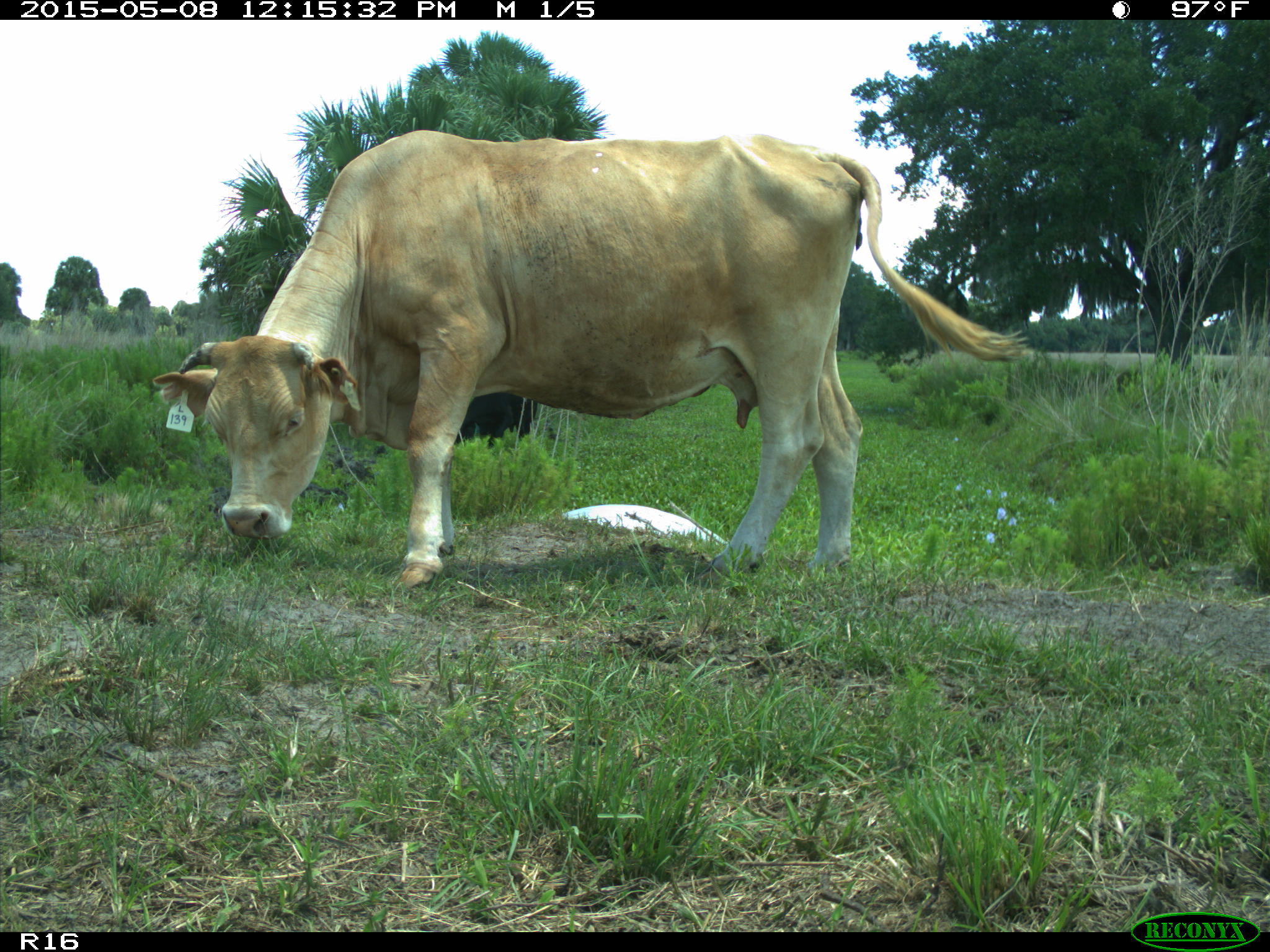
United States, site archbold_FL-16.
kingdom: Animalia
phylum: Chordata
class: Mammalia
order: Artiodactyla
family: Bovidae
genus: Bos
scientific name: Bos taurus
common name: domestic cow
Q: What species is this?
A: Bos taurus (domestic cow).